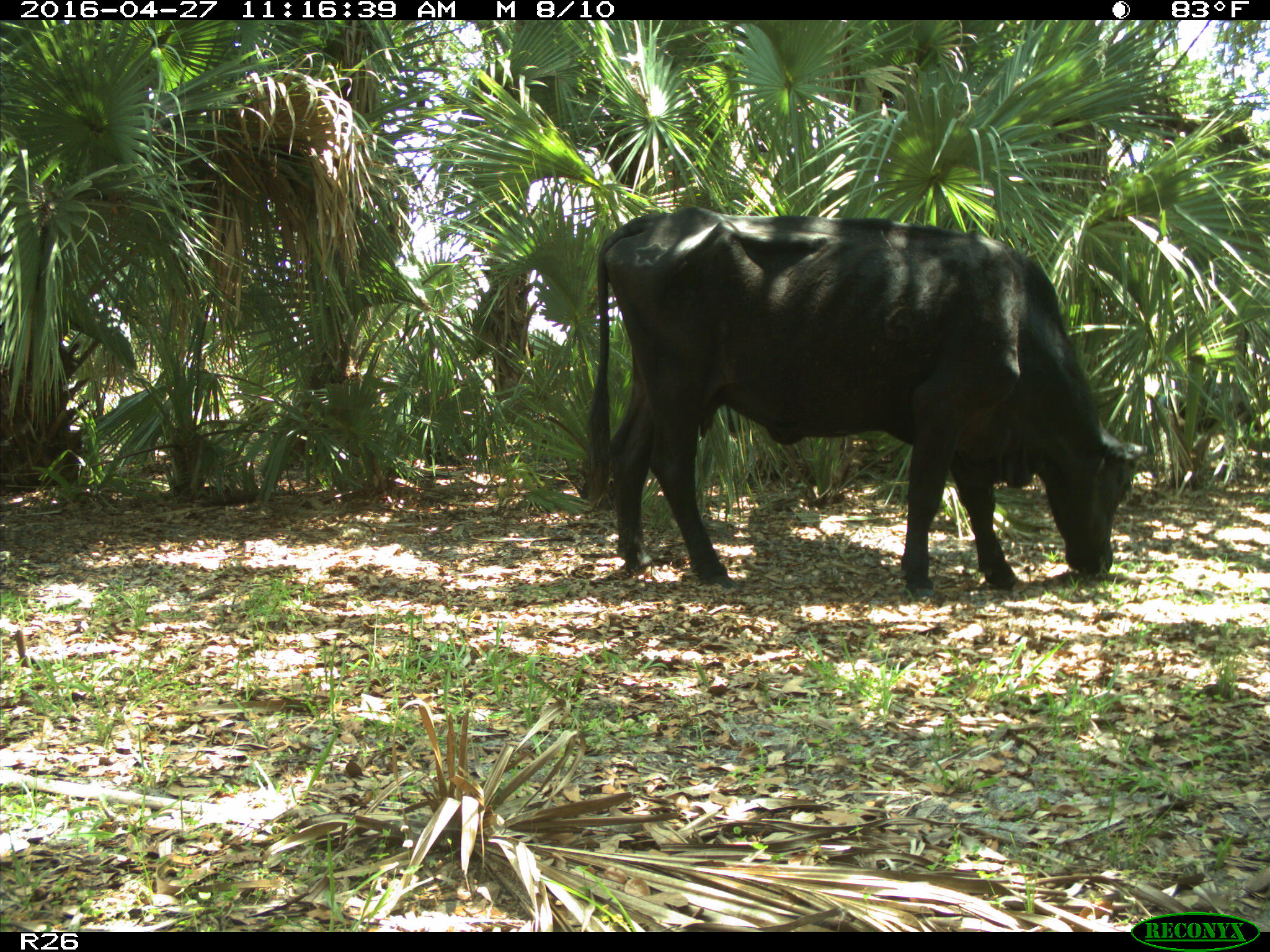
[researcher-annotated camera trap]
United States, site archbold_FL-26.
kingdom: Animalia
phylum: Chordata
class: Mammalia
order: Artiodactyla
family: Bovidae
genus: Bos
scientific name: Bos taurus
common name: domestic cow